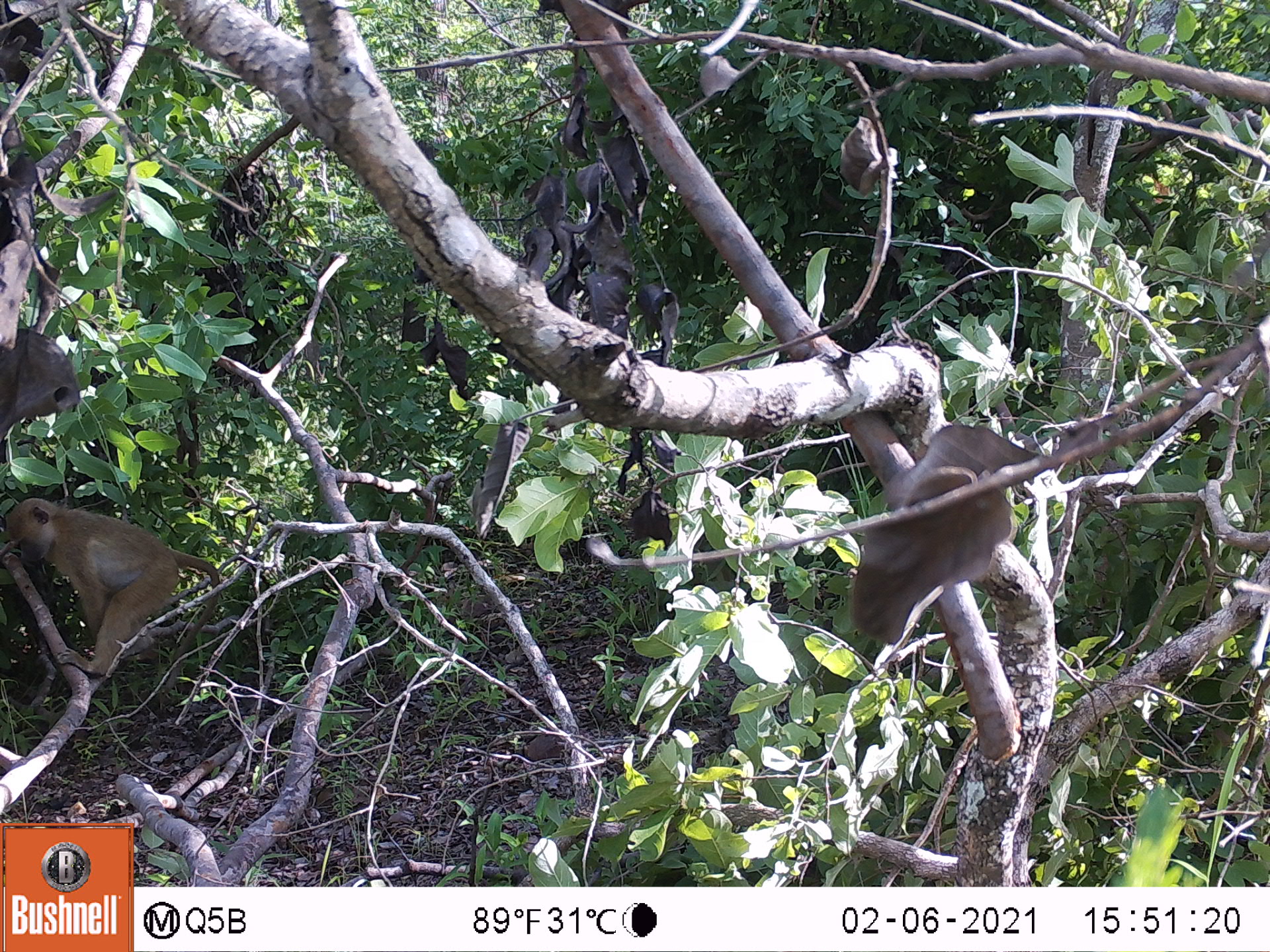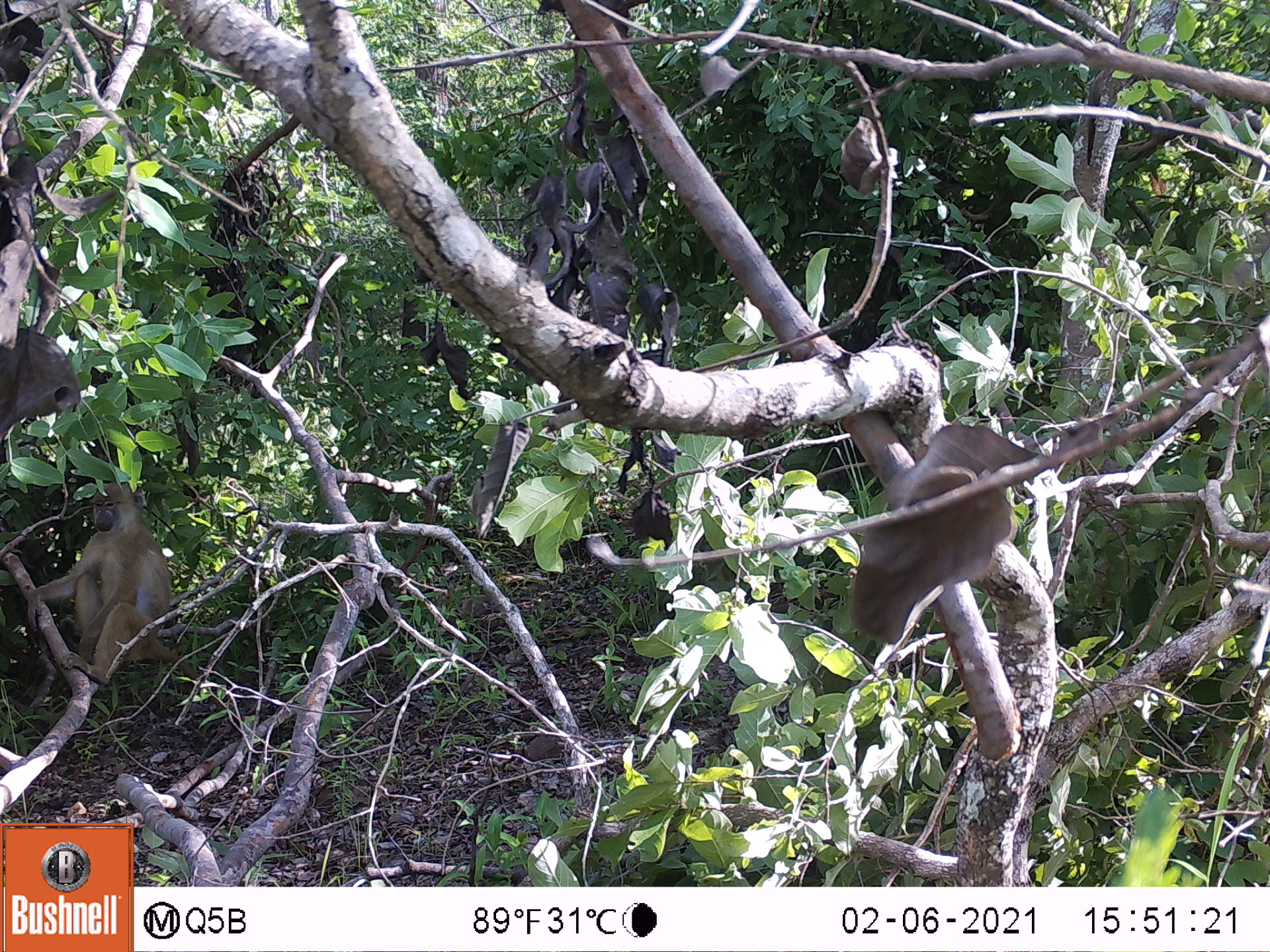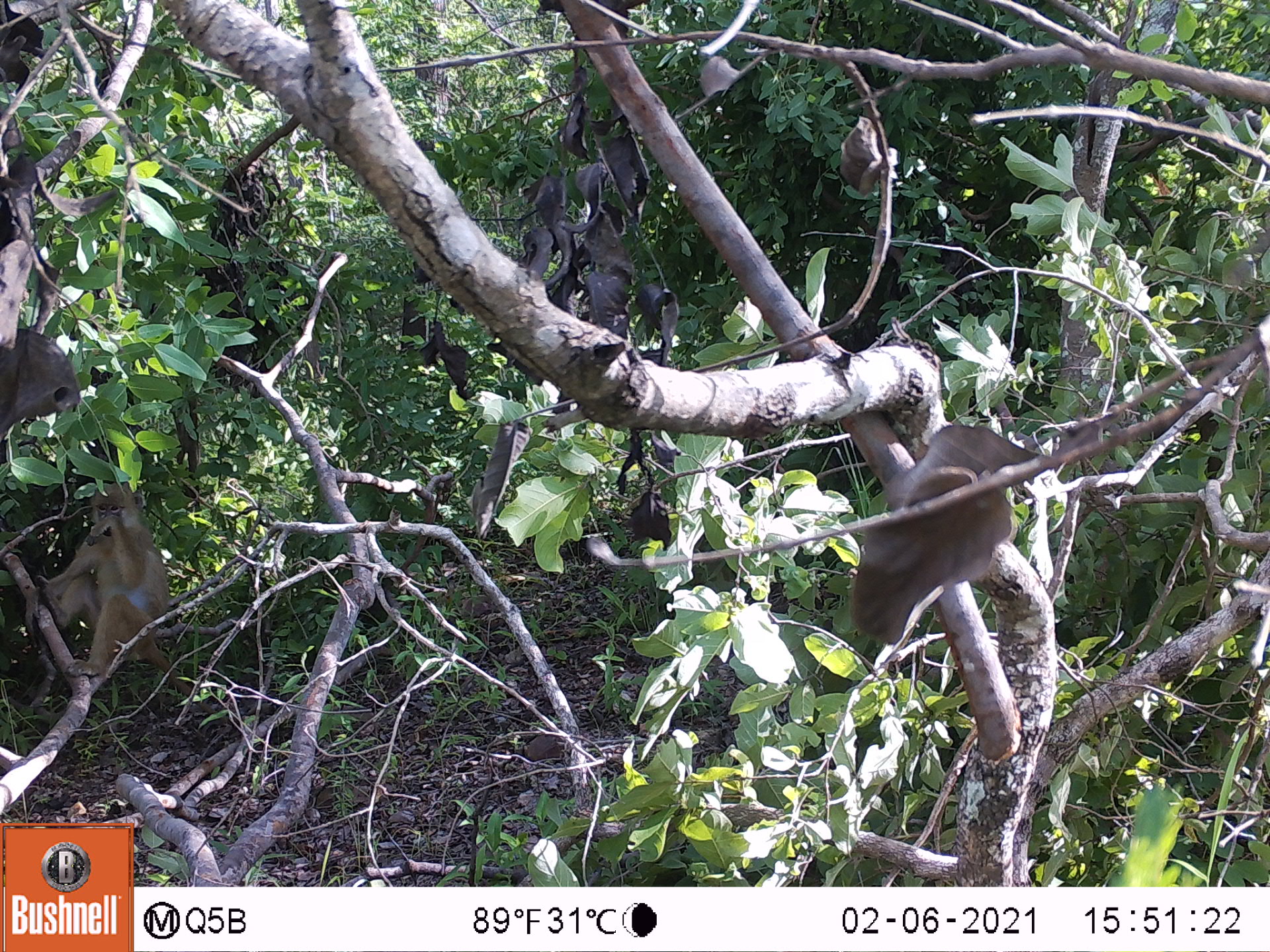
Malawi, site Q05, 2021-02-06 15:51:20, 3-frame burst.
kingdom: Animalia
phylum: Chordata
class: Mammalia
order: Primates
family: Cercopithecidae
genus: Papio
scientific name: Papio cynocephalus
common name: yellow baboon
Yellow baboon (Papio cynocephalus), count 1.